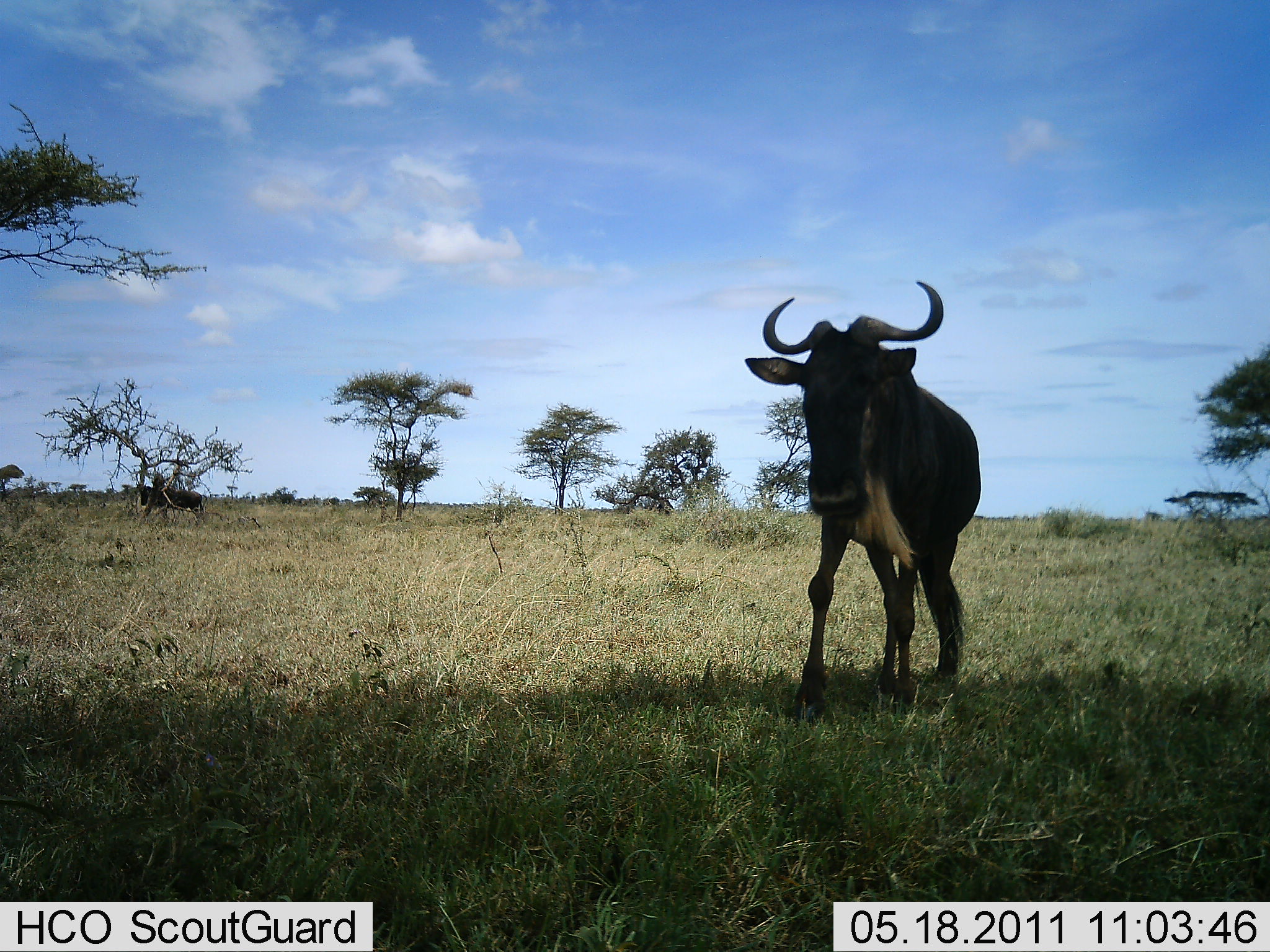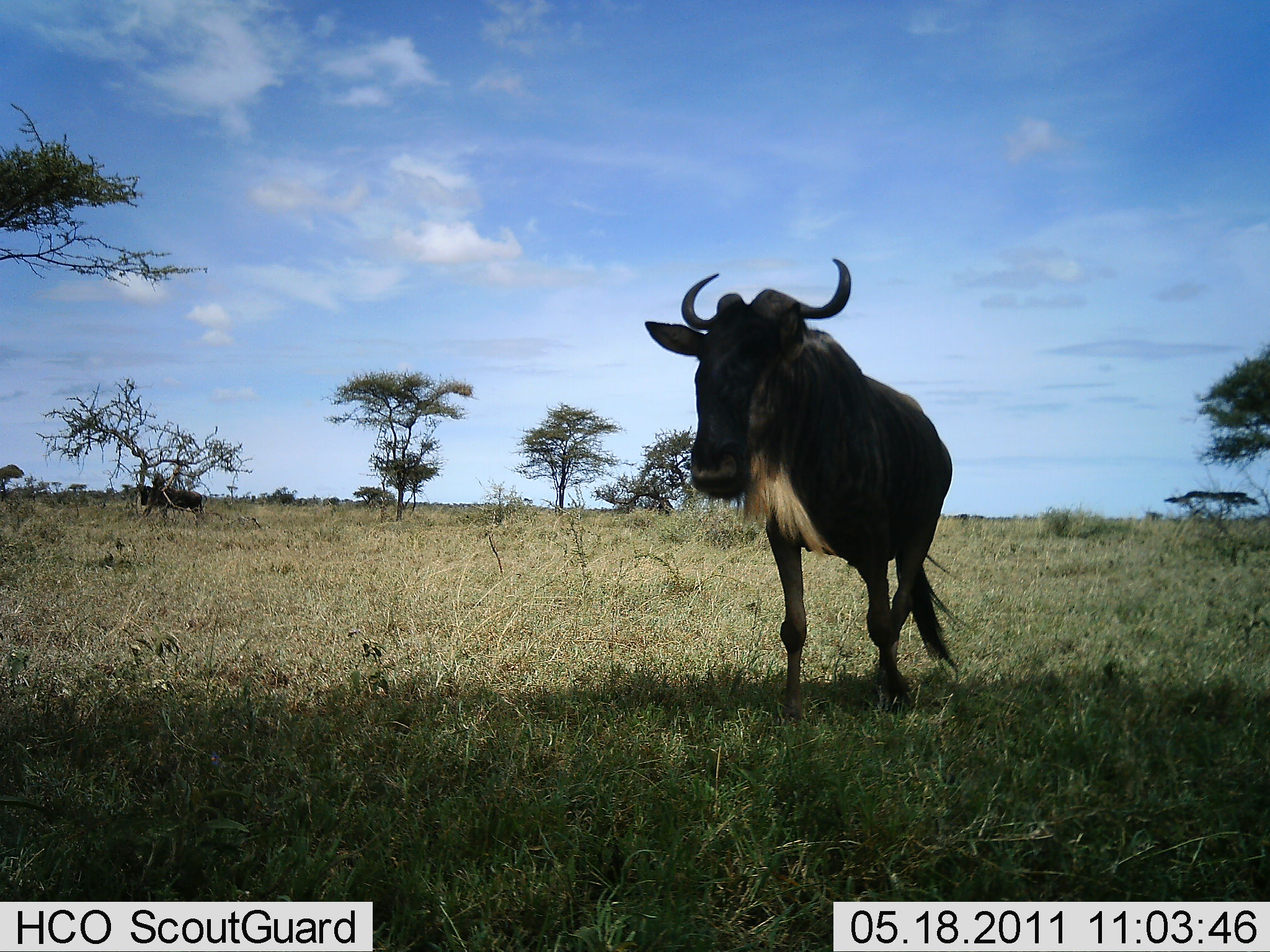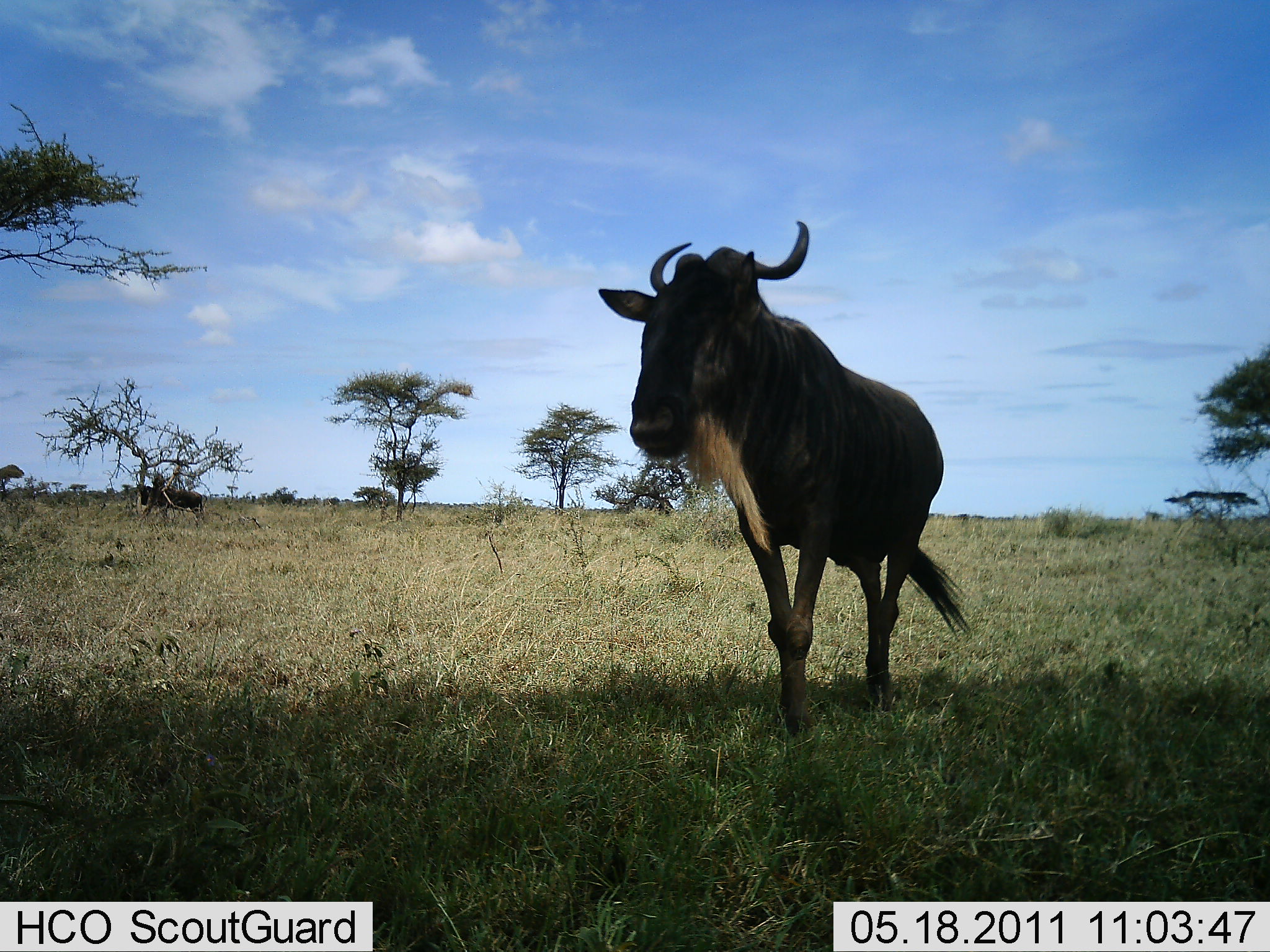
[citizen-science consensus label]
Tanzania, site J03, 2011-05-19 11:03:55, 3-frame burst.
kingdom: Animalia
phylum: Chordata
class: Mammalia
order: Artiodactyla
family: Bovidae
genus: Connochaetes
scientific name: Connochaetes taurinus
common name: blue wildebeest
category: wildebeest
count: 1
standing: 0%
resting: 0%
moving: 100%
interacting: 0%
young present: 0%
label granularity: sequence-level